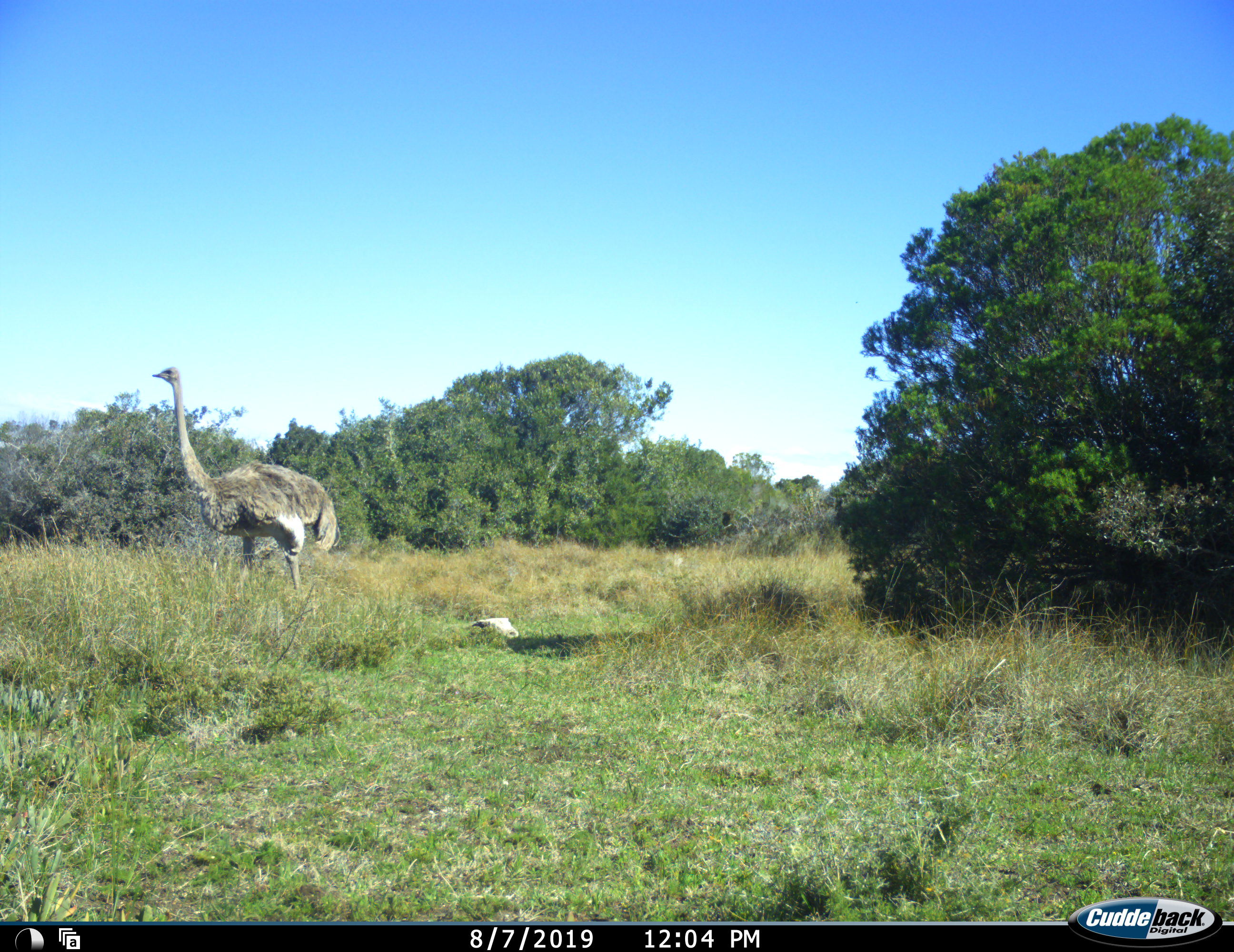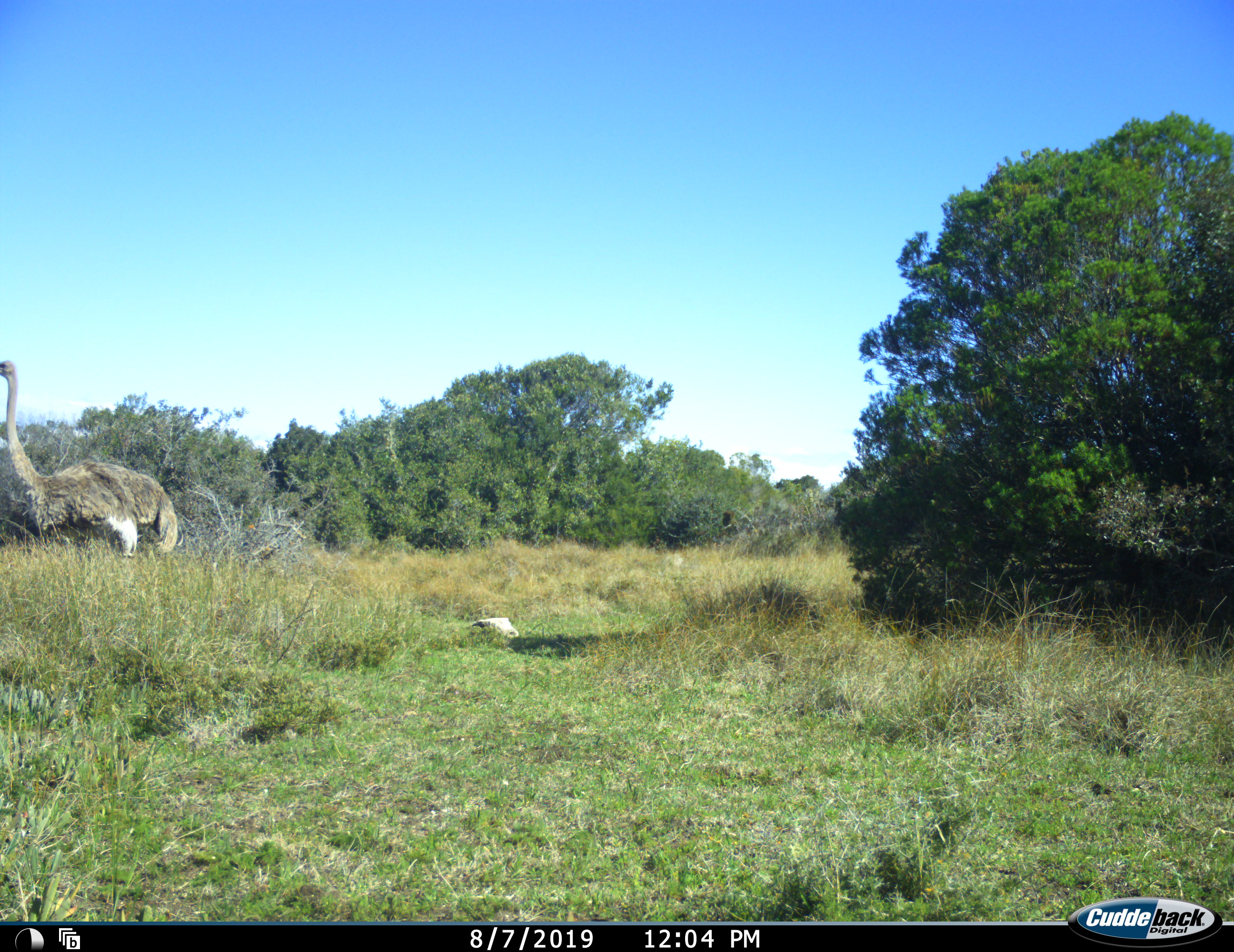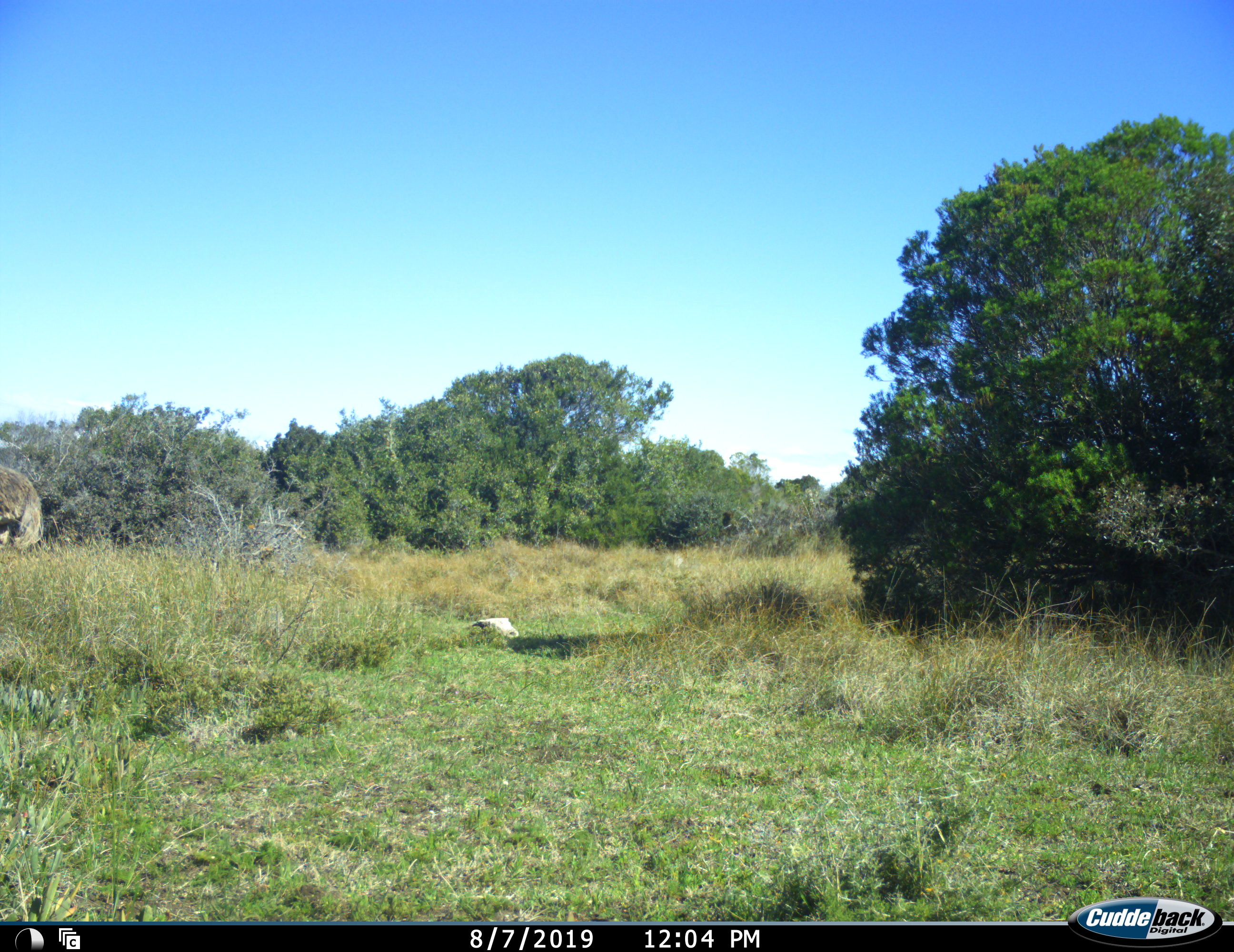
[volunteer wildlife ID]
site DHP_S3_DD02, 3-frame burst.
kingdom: Animalia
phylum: Chordata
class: Aves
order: Struthioniformes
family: Struthionidae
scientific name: Struthionidae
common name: ostrich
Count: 1.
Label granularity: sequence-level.